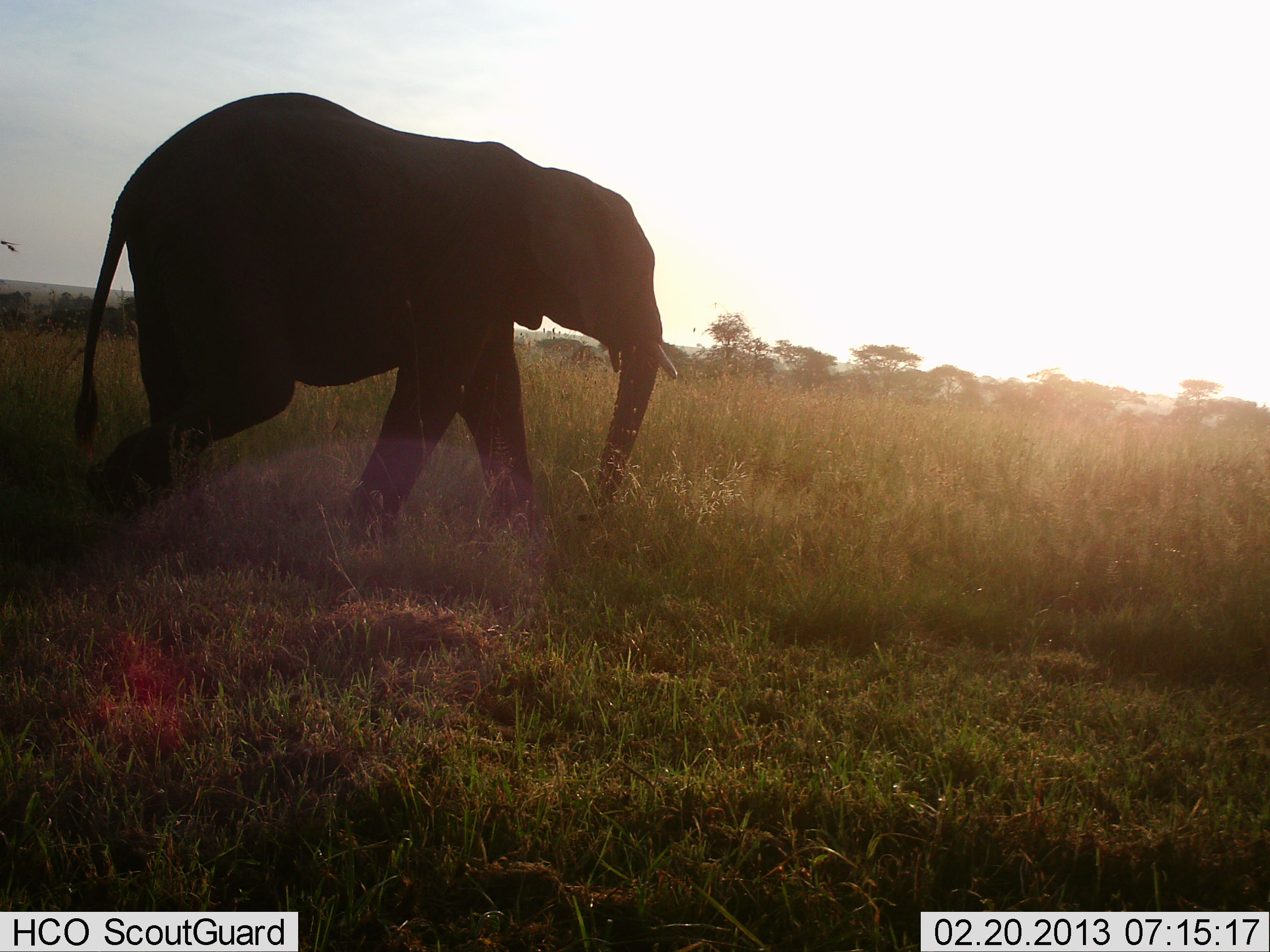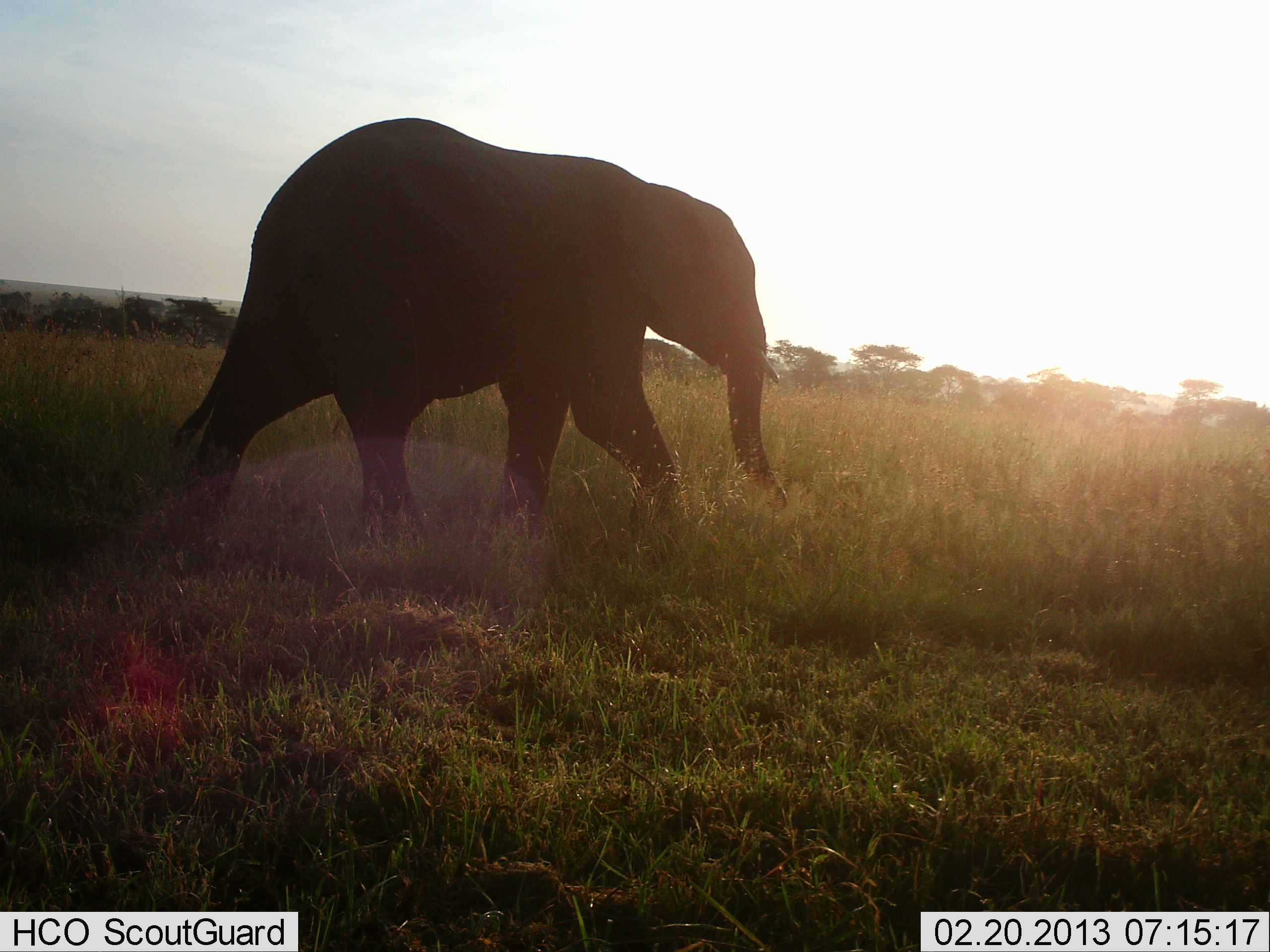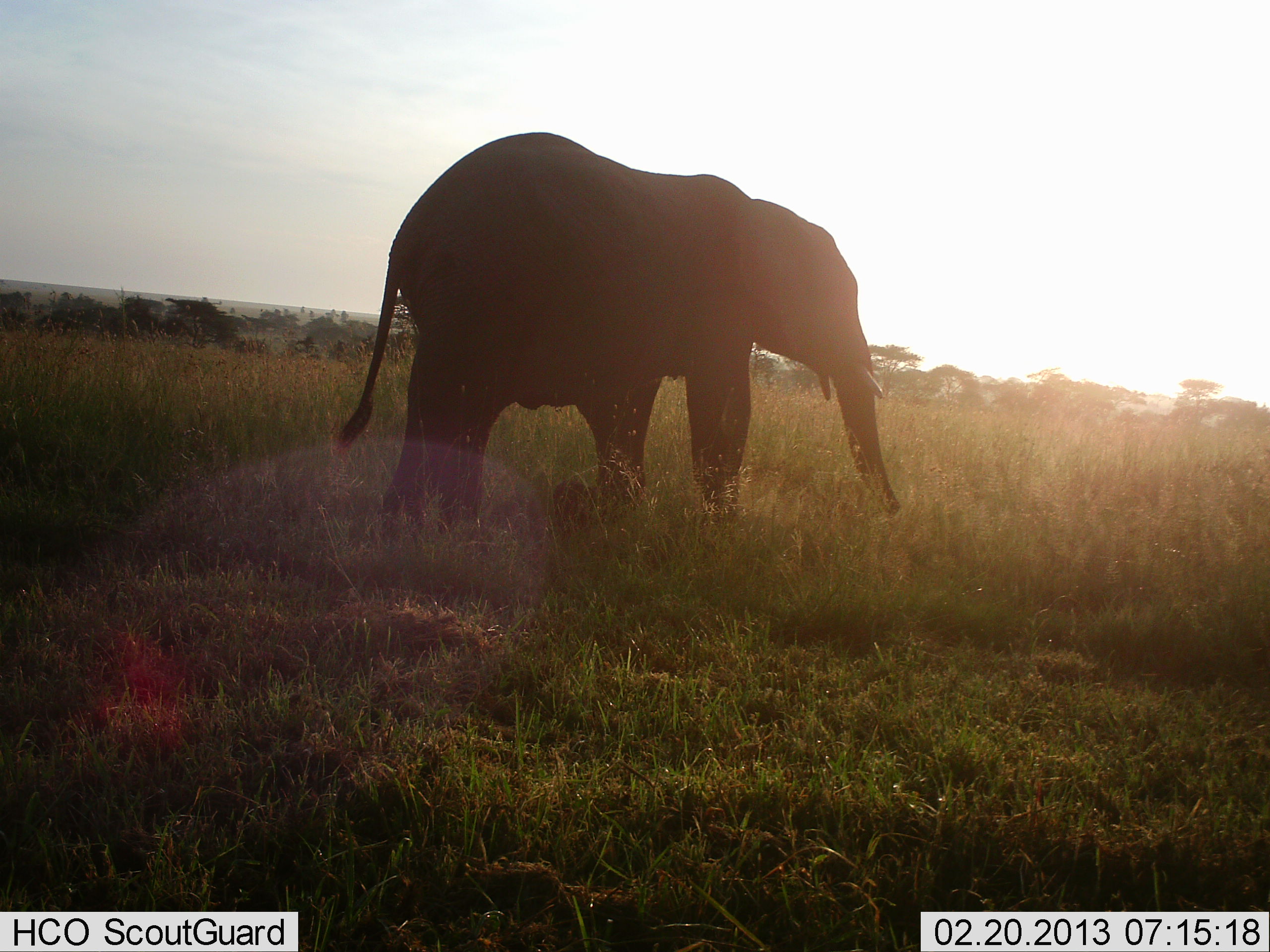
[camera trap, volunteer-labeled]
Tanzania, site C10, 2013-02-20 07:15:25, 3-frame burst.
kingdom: Animalia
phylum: Chordata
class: Mammalia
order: Proboscidea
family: Elephantidae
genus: Loxodonta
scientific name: Loxodonta africana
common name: african bush elephant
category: elephant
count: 1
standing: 0%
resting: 0%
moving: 100%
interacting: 0%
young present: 0%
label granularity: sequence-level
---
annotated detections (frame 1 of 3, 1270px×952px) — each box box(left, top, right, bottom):
animal: box(73, 92, 678, 554)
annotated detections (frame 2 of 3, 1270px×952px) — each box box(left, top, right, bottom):
animal: box(170, 117, 788, 545)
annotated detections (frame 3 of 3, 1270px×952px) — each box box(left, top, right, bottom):
animal: box(336, 132, 900, 539)